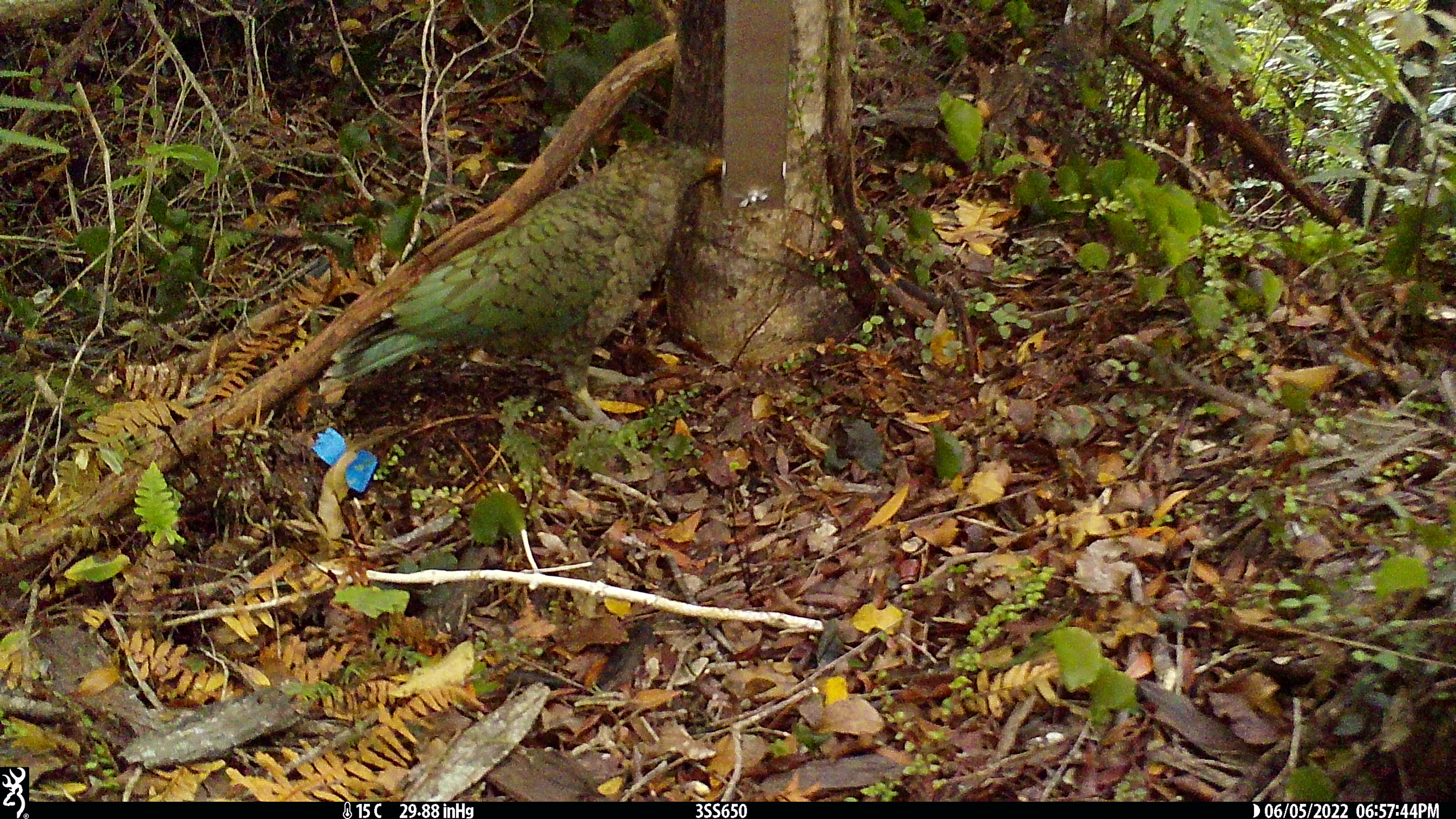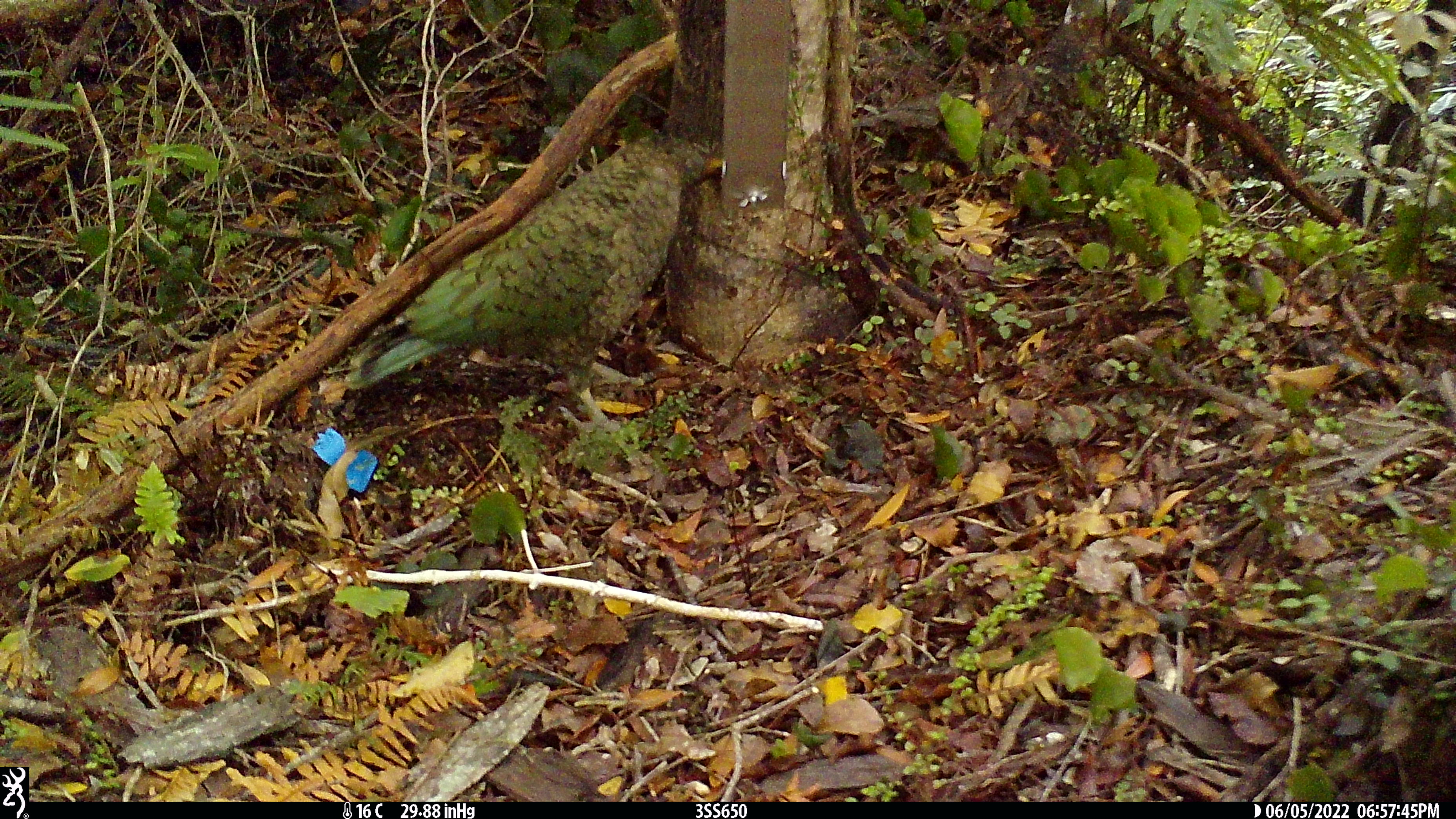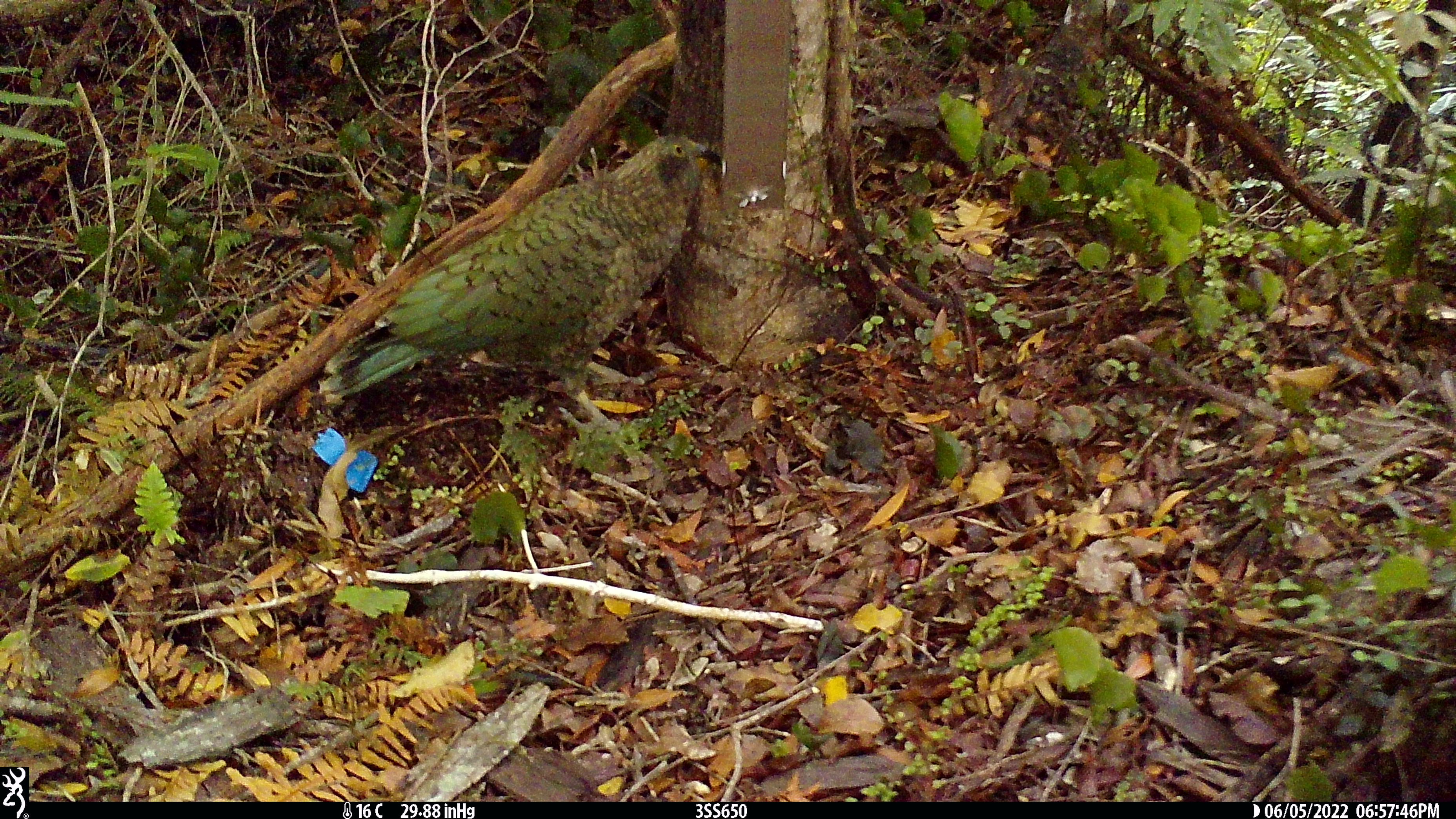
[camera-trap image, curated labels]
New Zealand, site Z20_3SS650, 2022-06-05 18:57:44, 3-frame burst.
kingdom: Animalia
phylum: Chordata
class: Aves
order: Psittaciformes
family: Strigopidae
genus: Nestor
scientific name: Nestor notabilis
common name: kea